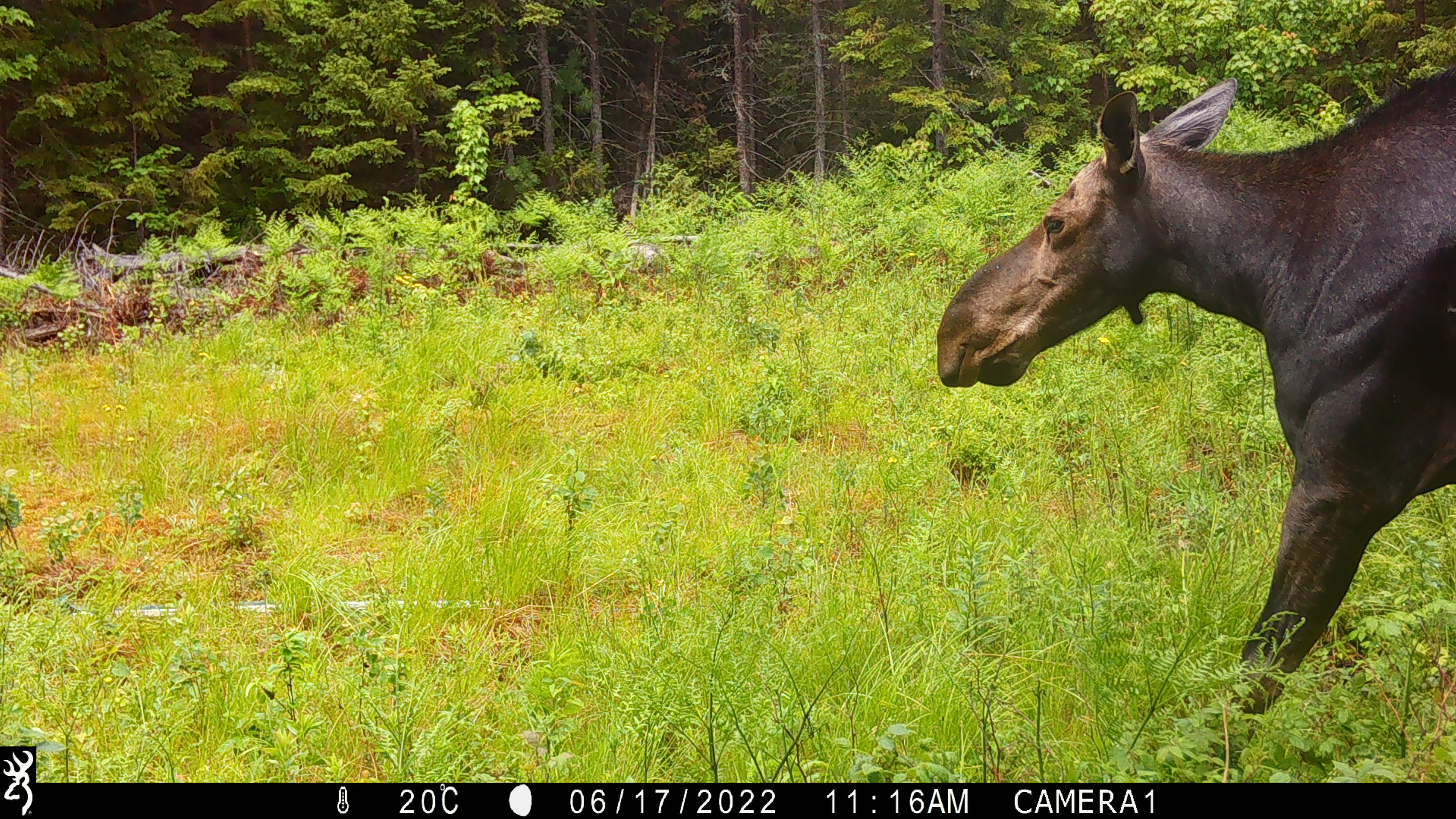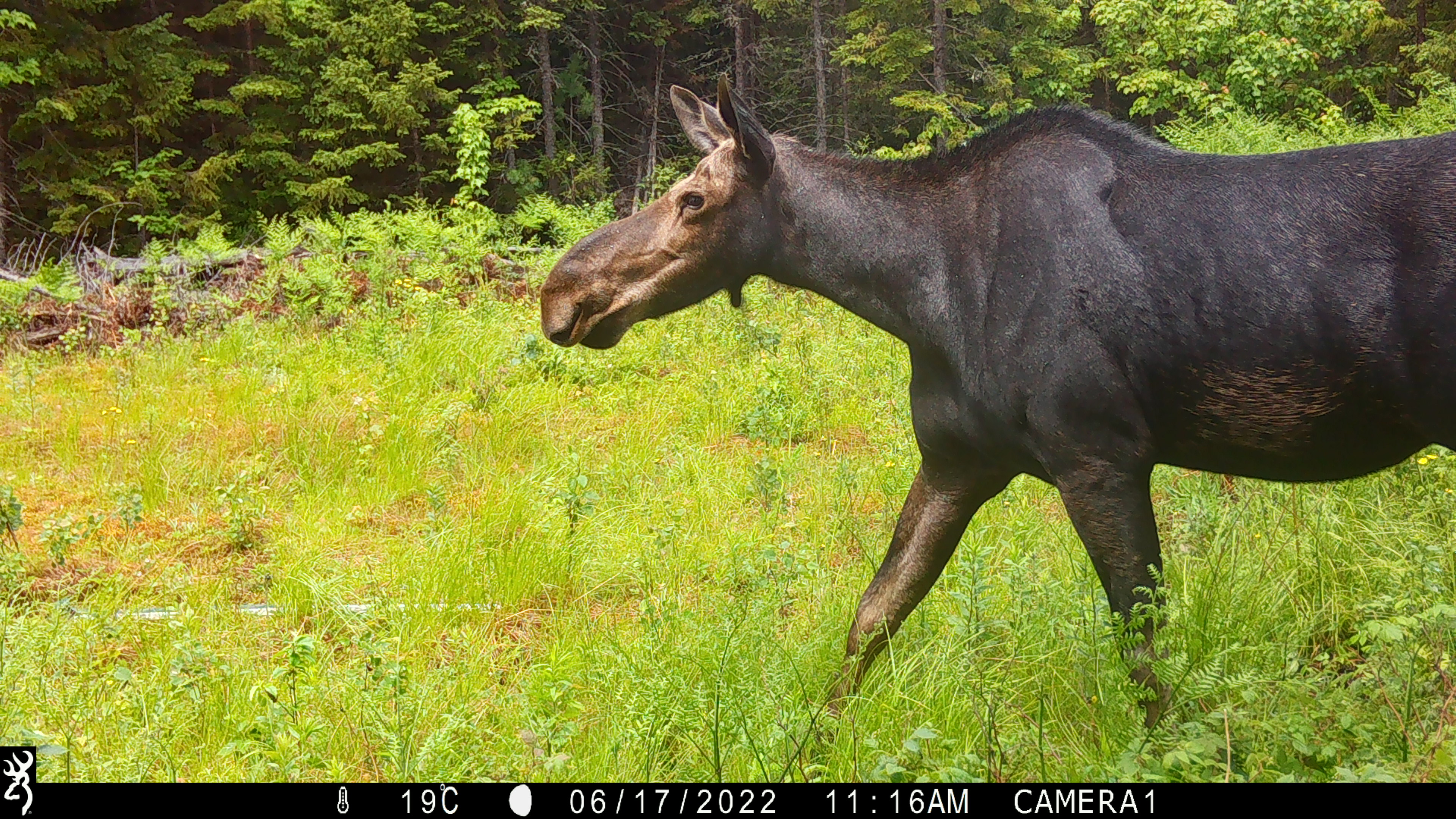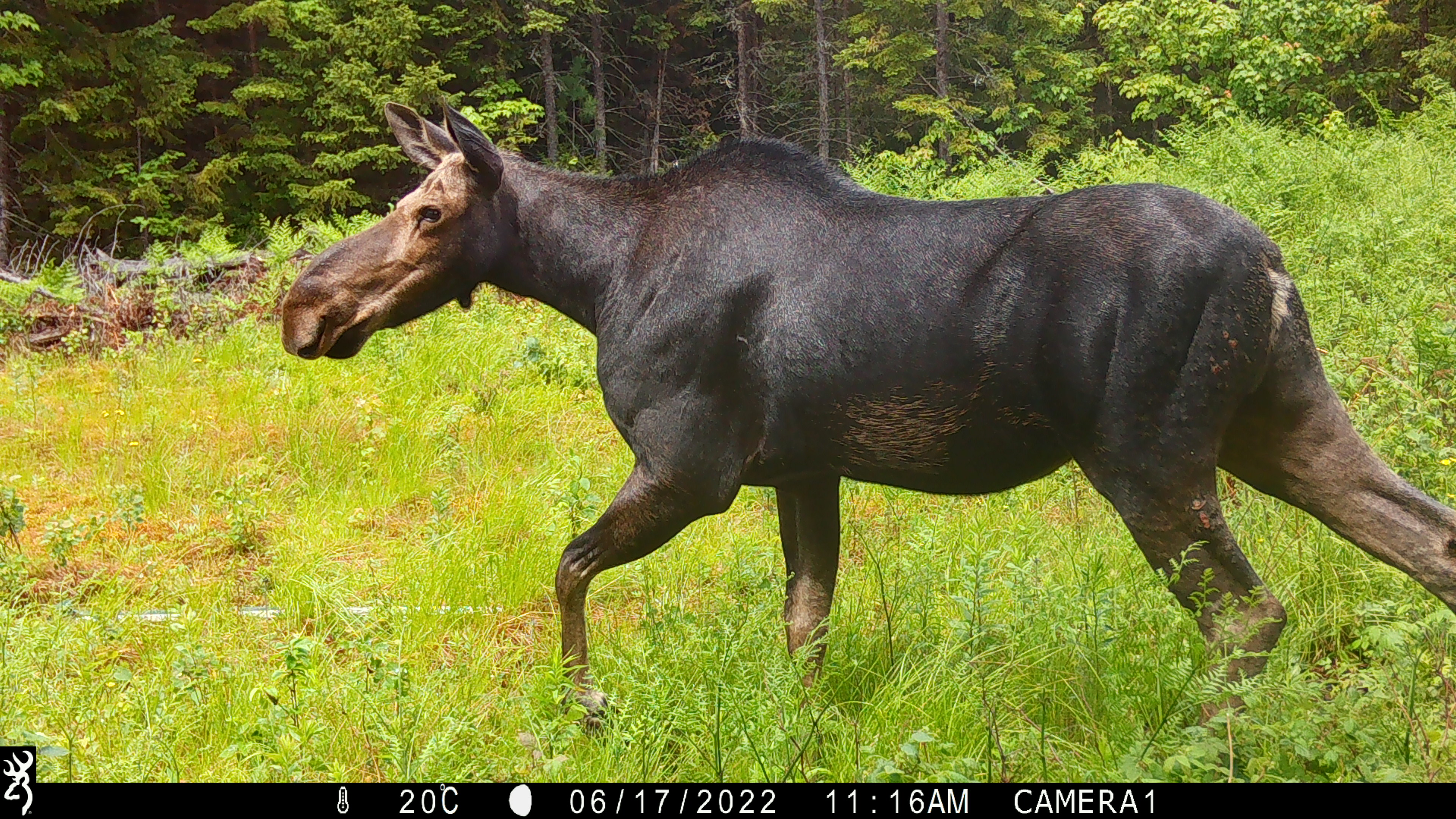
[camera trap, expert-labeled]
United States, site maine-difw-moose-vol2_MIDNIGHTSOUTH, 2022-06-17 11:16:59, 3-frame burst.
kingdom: Animalia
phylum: Chordata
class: Mammalia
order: Artiodactyla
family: Cervidae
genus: Alces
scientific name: Alces alces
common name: moose